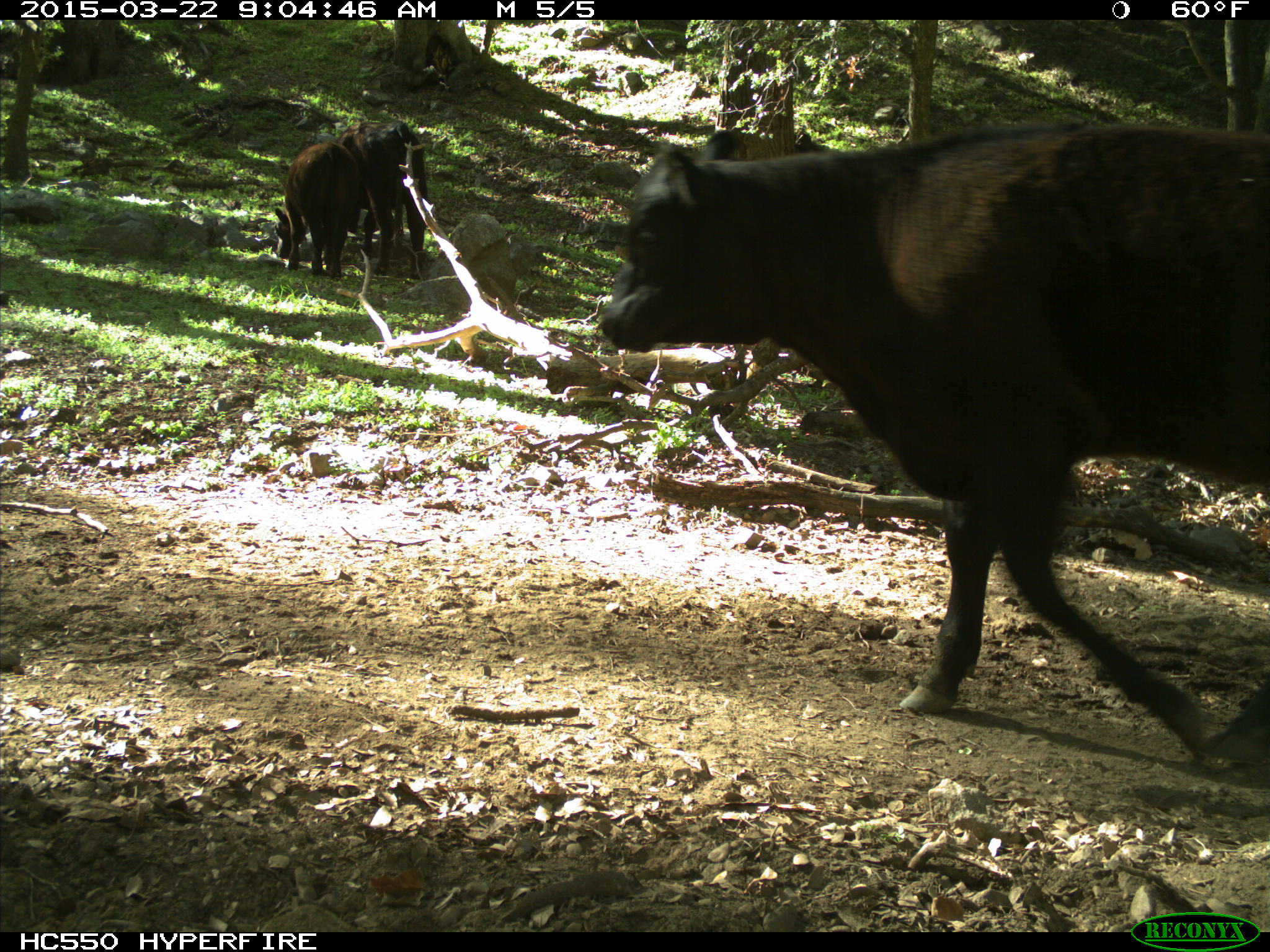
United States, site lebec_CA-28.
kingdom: Animalia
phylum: Chordata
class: Mammalia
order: Artiodactyla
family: Bovidae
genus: Bos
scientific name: Bos taurus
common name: domestic cow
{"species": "Bos taurus (domestic cow)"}